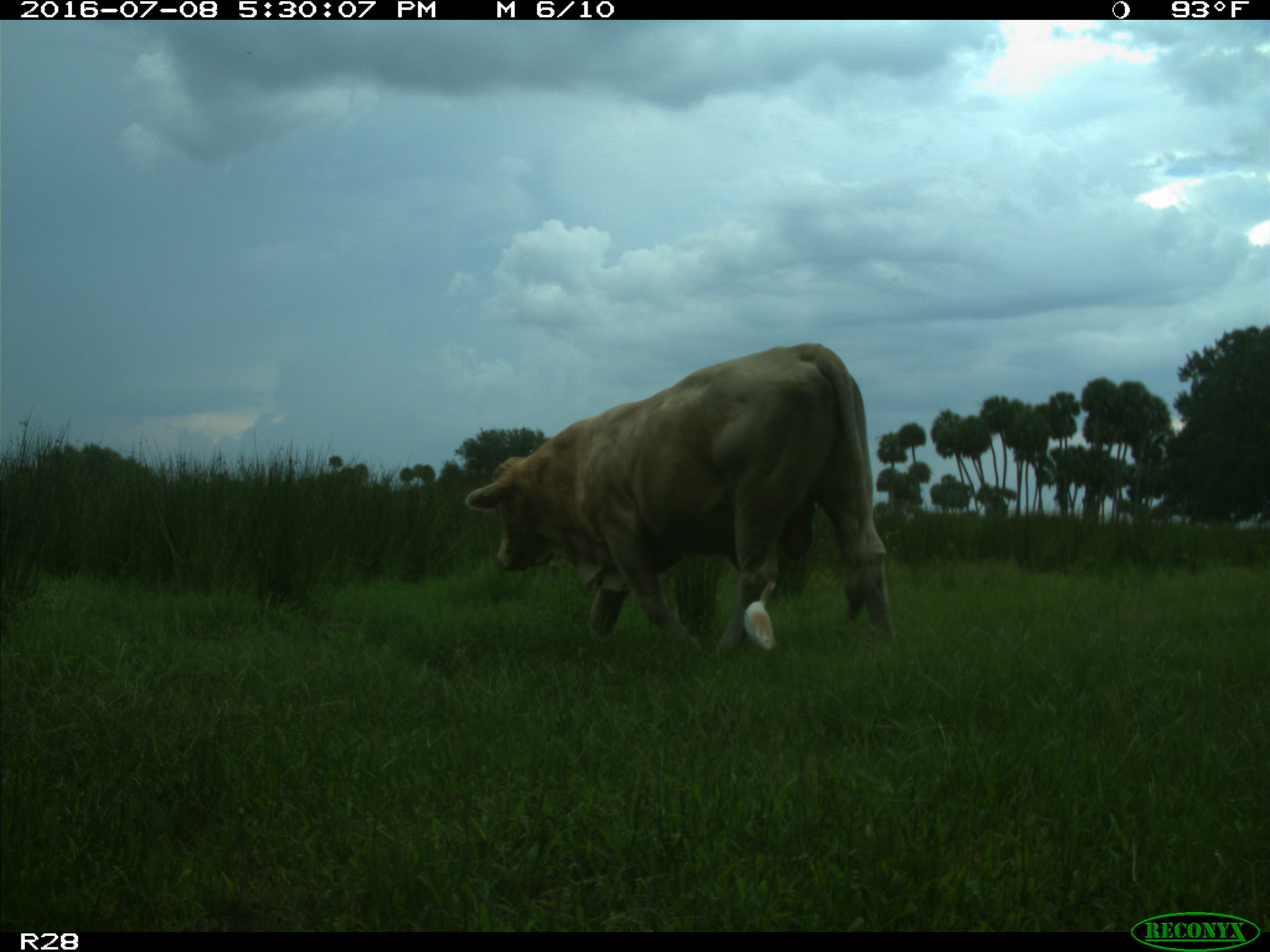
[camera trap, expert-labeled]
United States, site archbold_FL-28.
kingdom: Animalia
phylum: Chordata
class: Mammalia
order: Artiodactyla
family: Bovidae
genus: Bos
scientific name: Bos taurus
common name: domestic cow